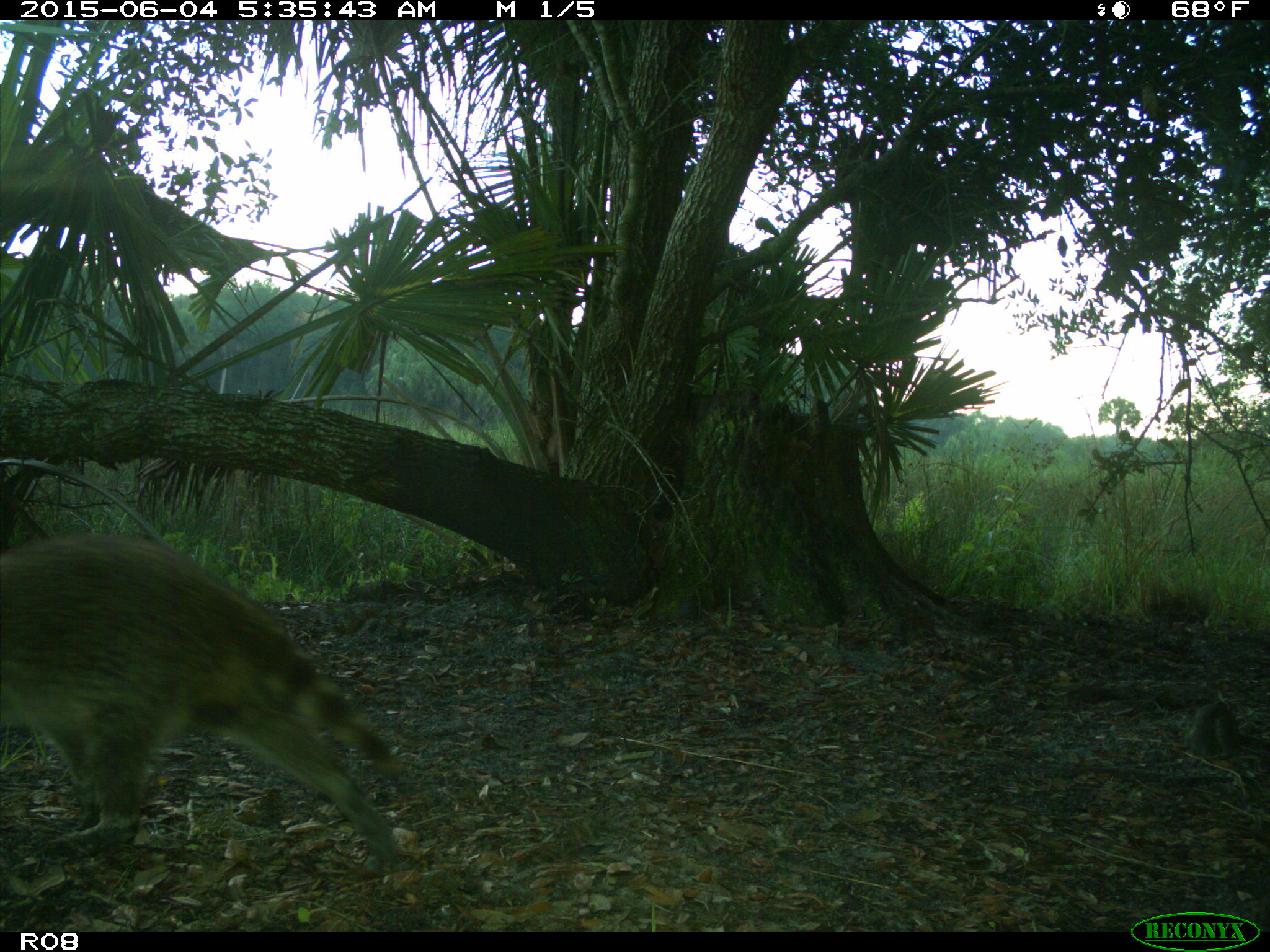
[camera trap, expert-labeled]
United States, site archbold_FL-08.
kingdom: Animalia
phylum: Chordata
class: Mammalia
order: Carnivora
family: Procyonidae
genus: Procyon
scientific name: Procyon lotor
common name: common raccoon